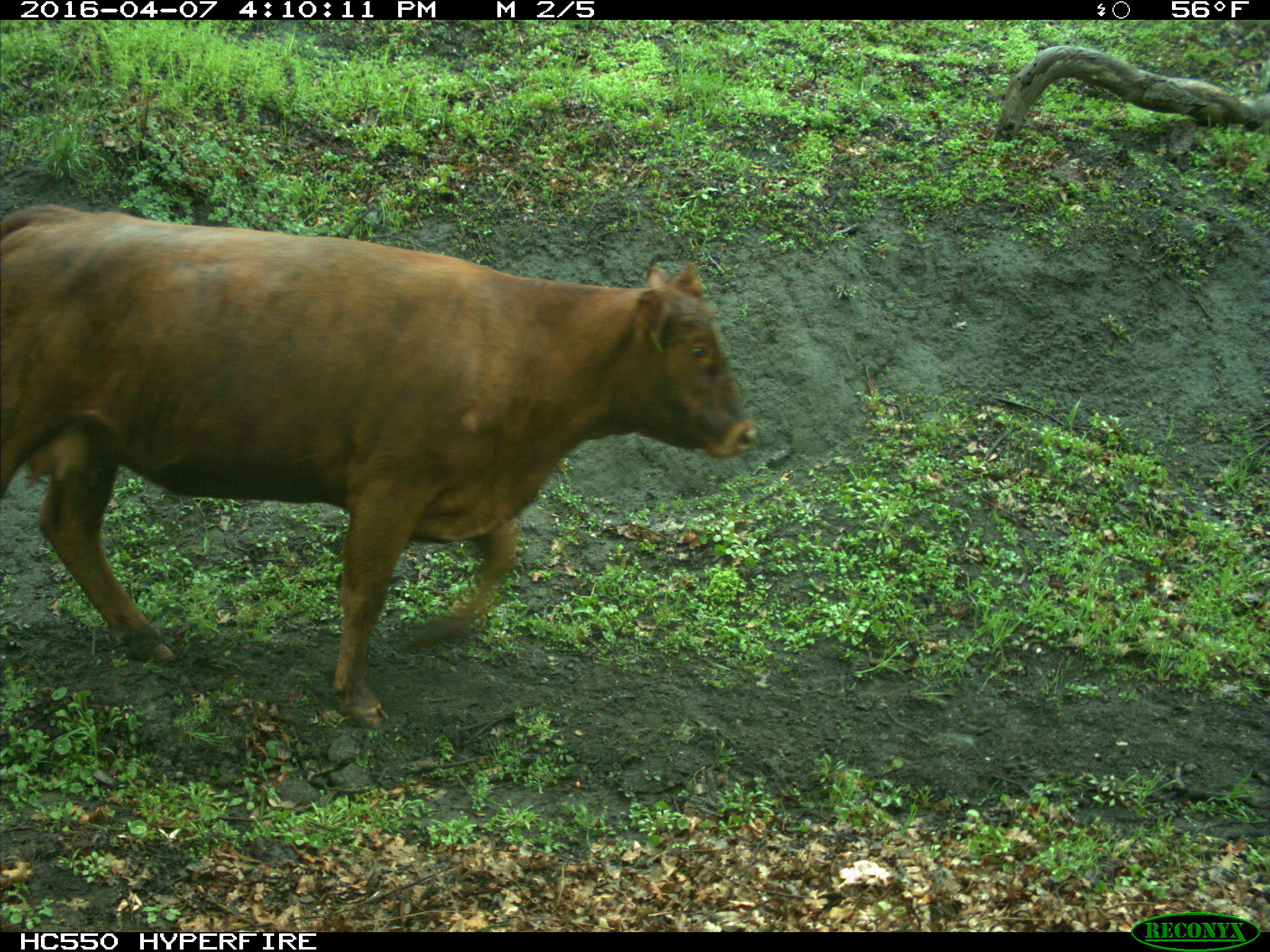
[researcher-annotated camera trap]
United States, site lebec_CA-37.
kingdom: Animalia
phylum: Chordata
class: Mammalia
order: Artiodactyla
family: Bovidae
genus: Bos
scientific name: Bos taurus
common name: domestic cow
Bos taurus (domestic cow).